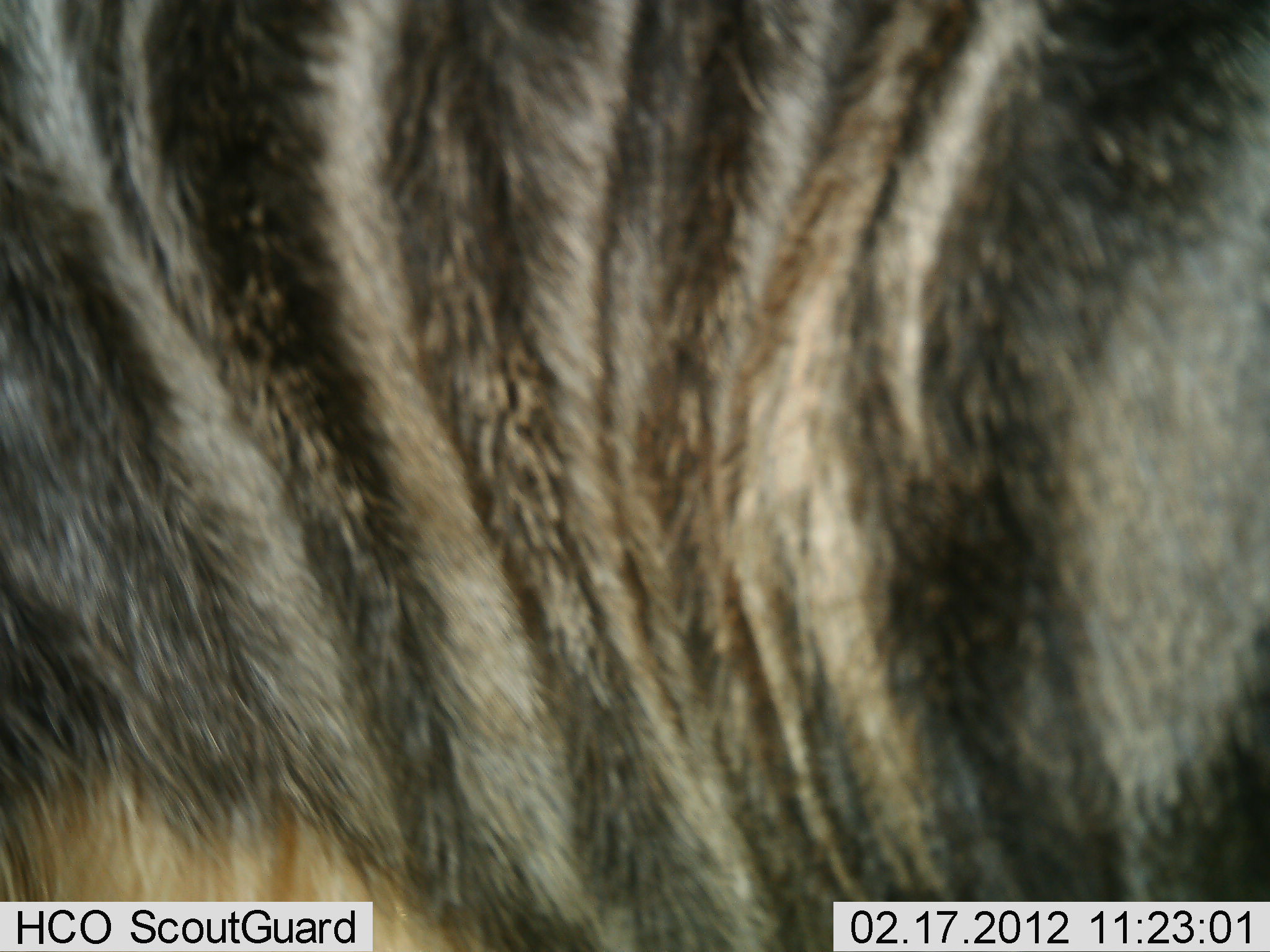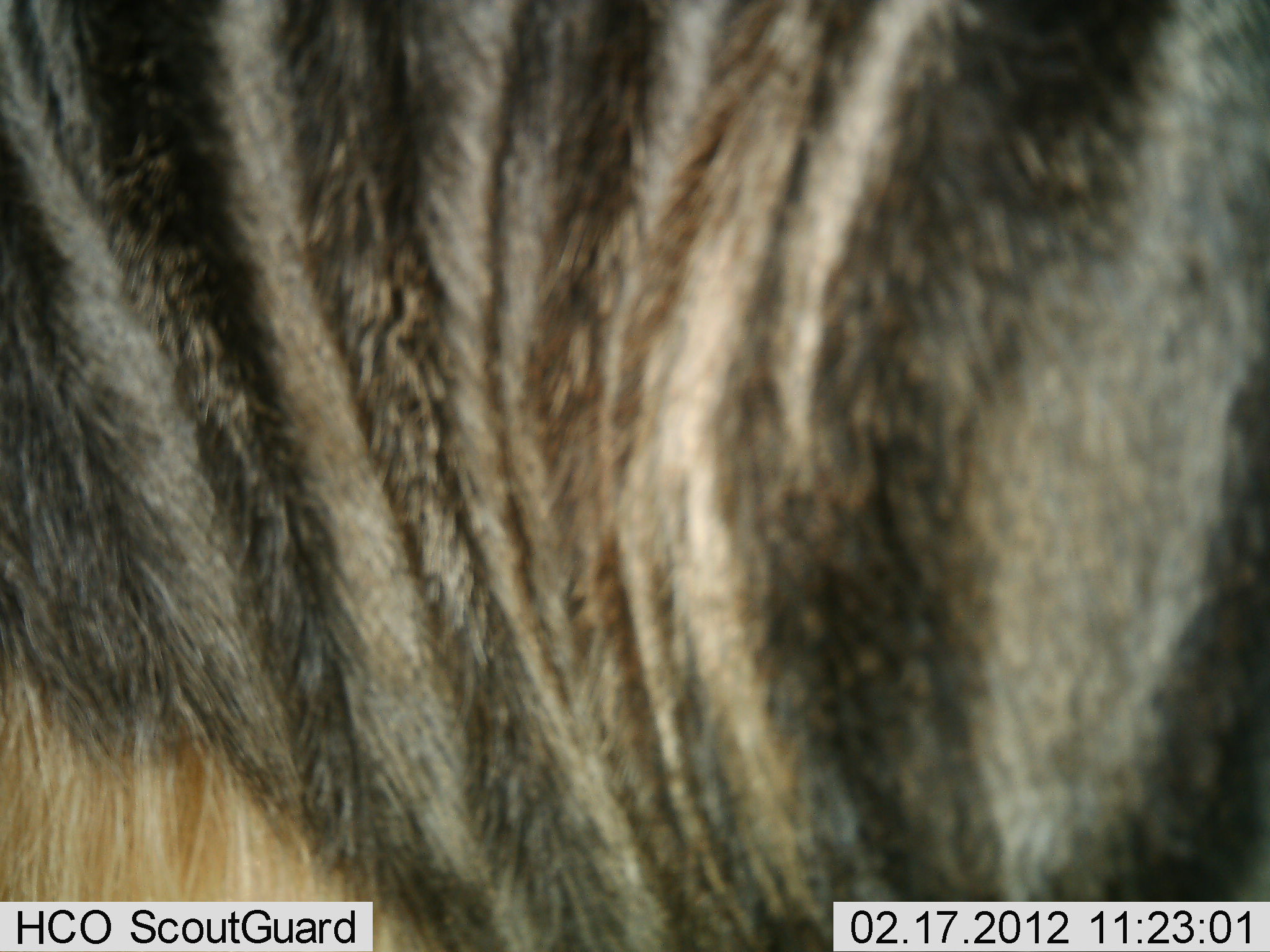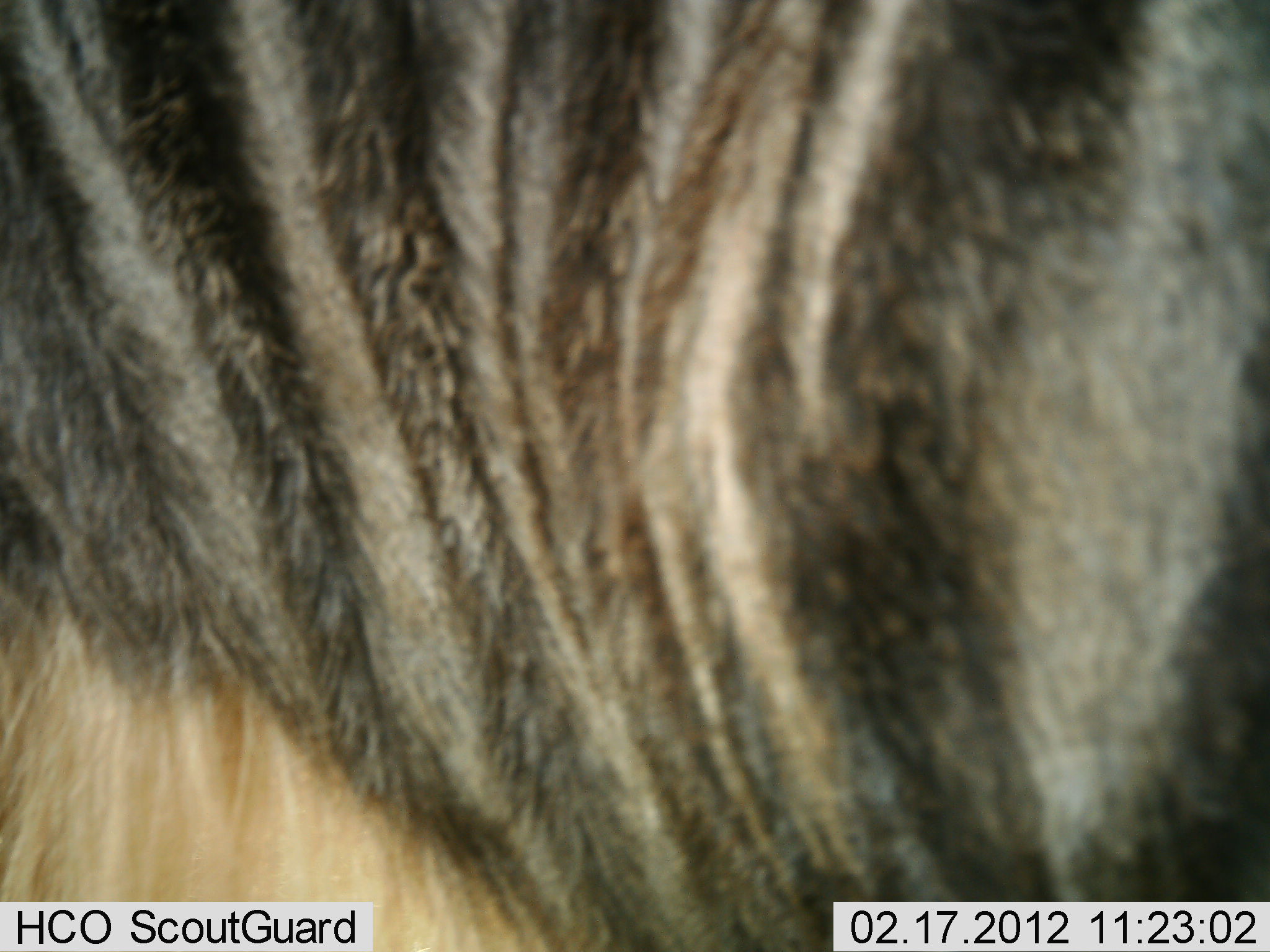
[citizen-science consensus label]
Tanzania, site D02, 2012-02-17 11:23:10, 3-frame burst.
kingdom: Animalia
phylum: Chordata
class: Mammalia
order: Artiodactyla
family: Bovidae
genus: Connochaetes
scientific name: Connochaetes taurinus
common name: blue wildebeest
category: wildebeest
Wildebeest (blue wildebeest) (Connochaetes taurinus), count 1. Behavior (volunteer vote fractions): standing 88%, resting 0%, moving 12%, interacting 0%. Young present (vote fraction): 0%. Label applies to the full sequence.